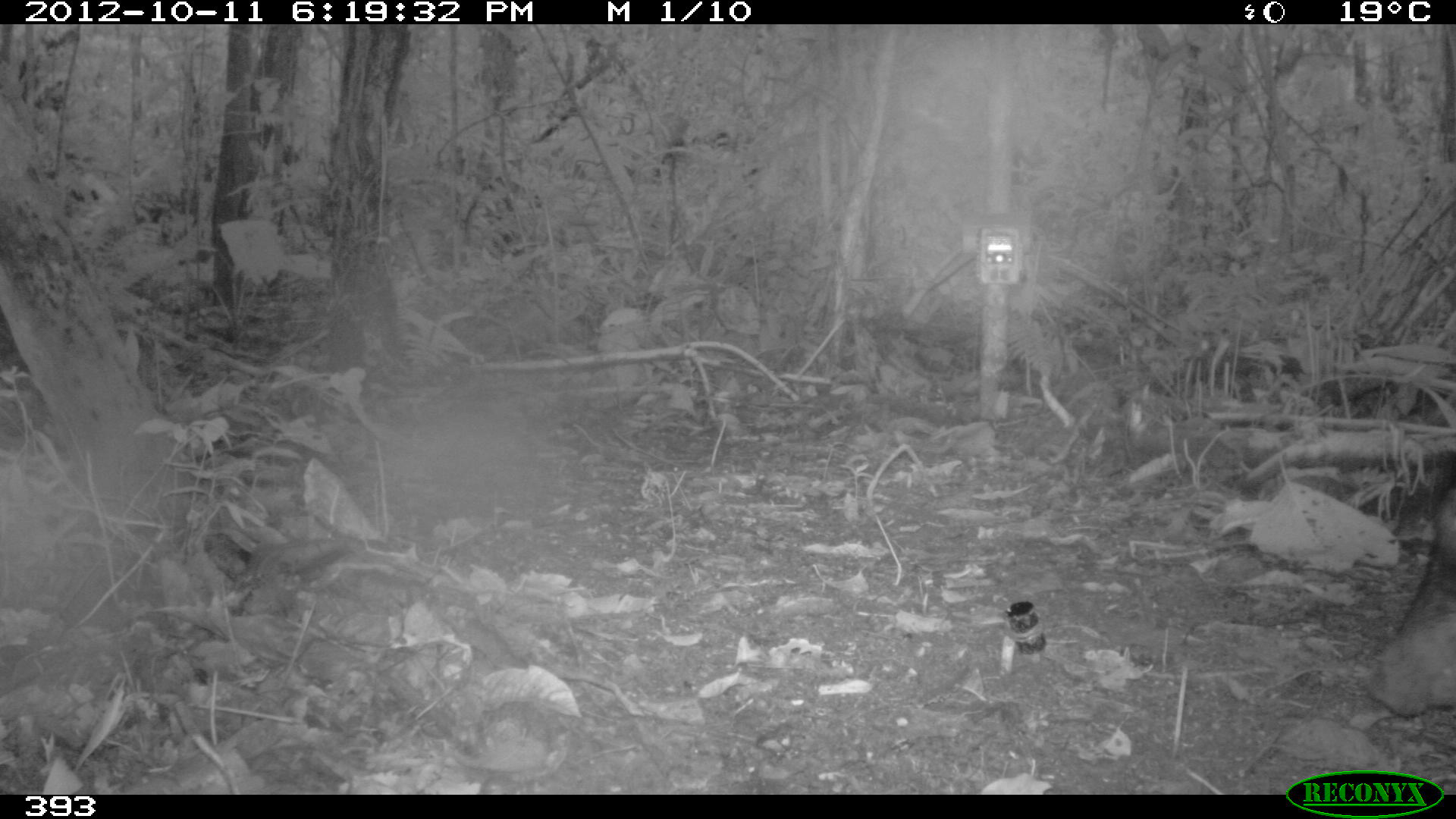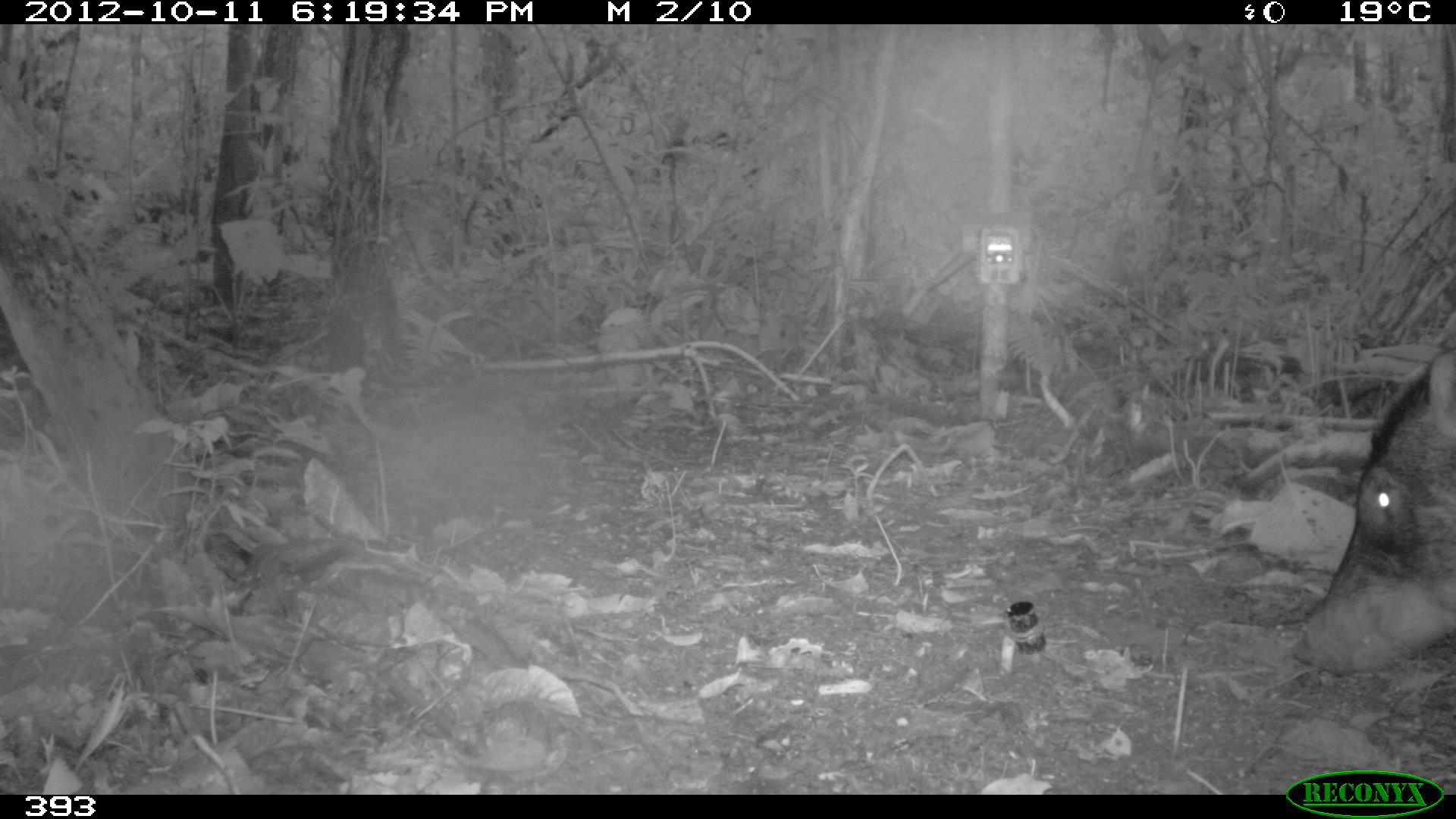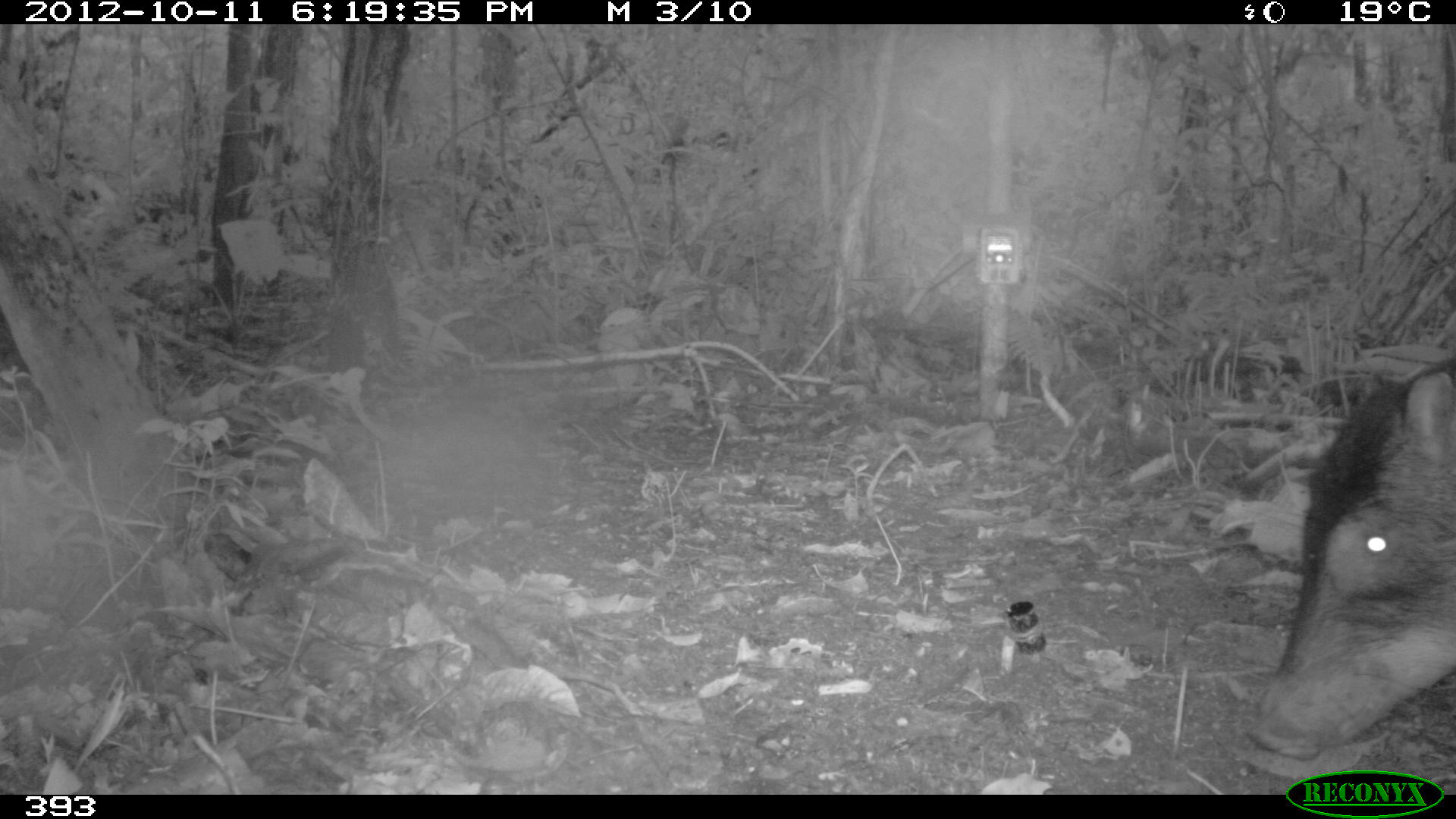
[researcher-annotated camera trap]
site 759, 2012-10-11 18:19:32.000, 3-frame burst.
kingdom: Animalia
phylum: Chordata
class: Mammalia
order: Artiodactyla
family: Tayassuidae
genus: Tayassu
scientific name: Tayassu pecari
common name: white-lipped peccary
Tayassu pecari (white-lipped peccary).